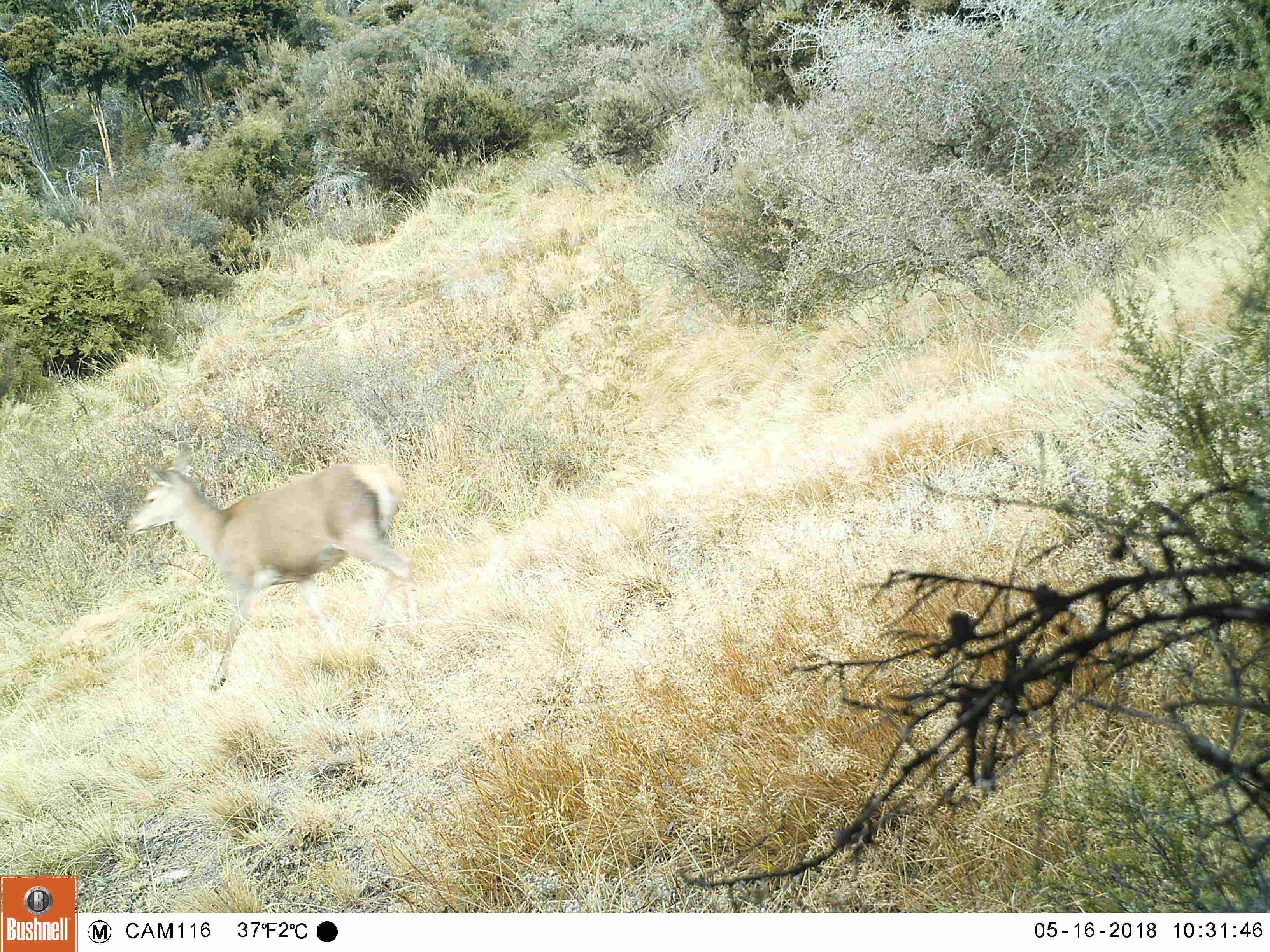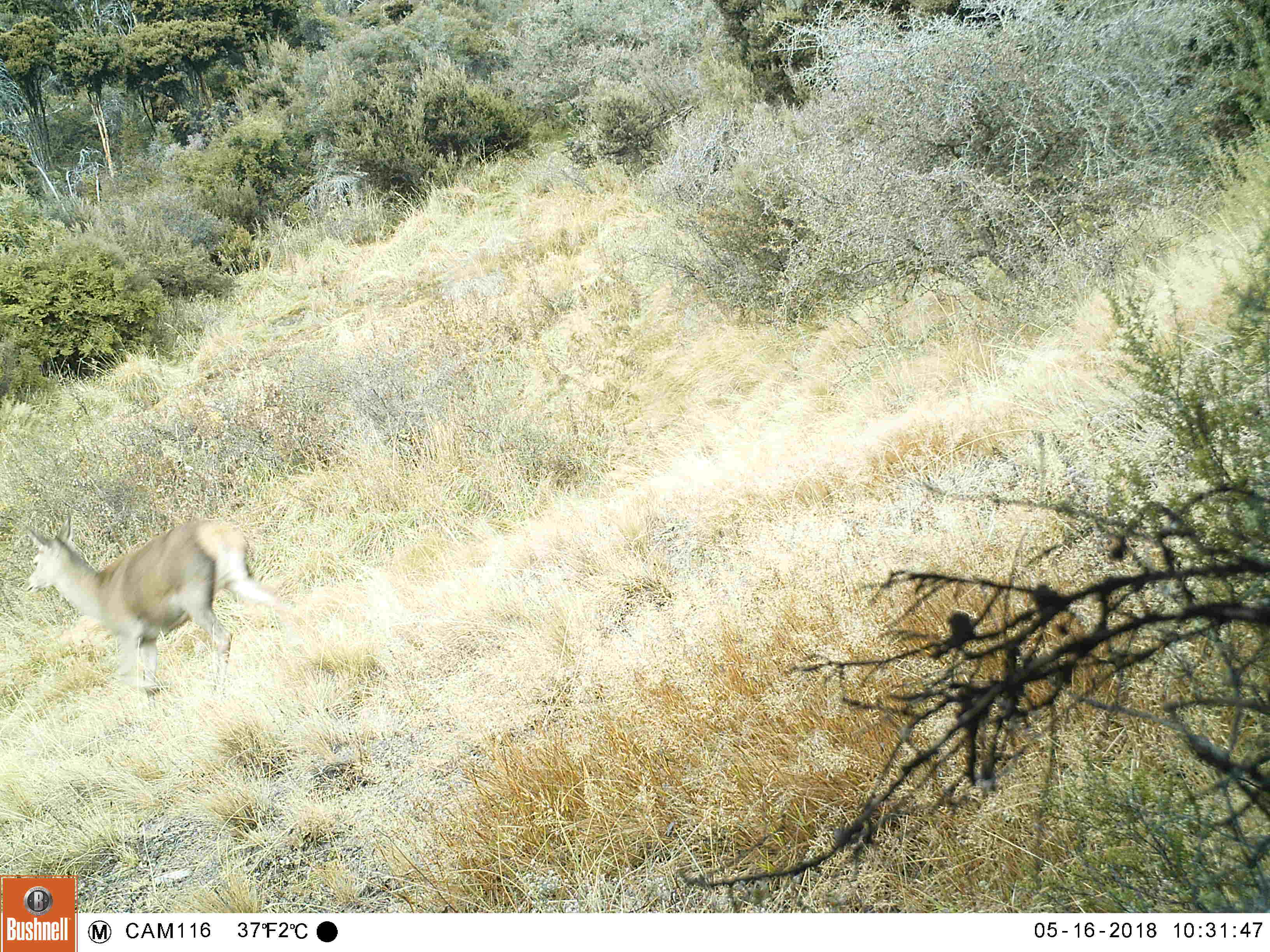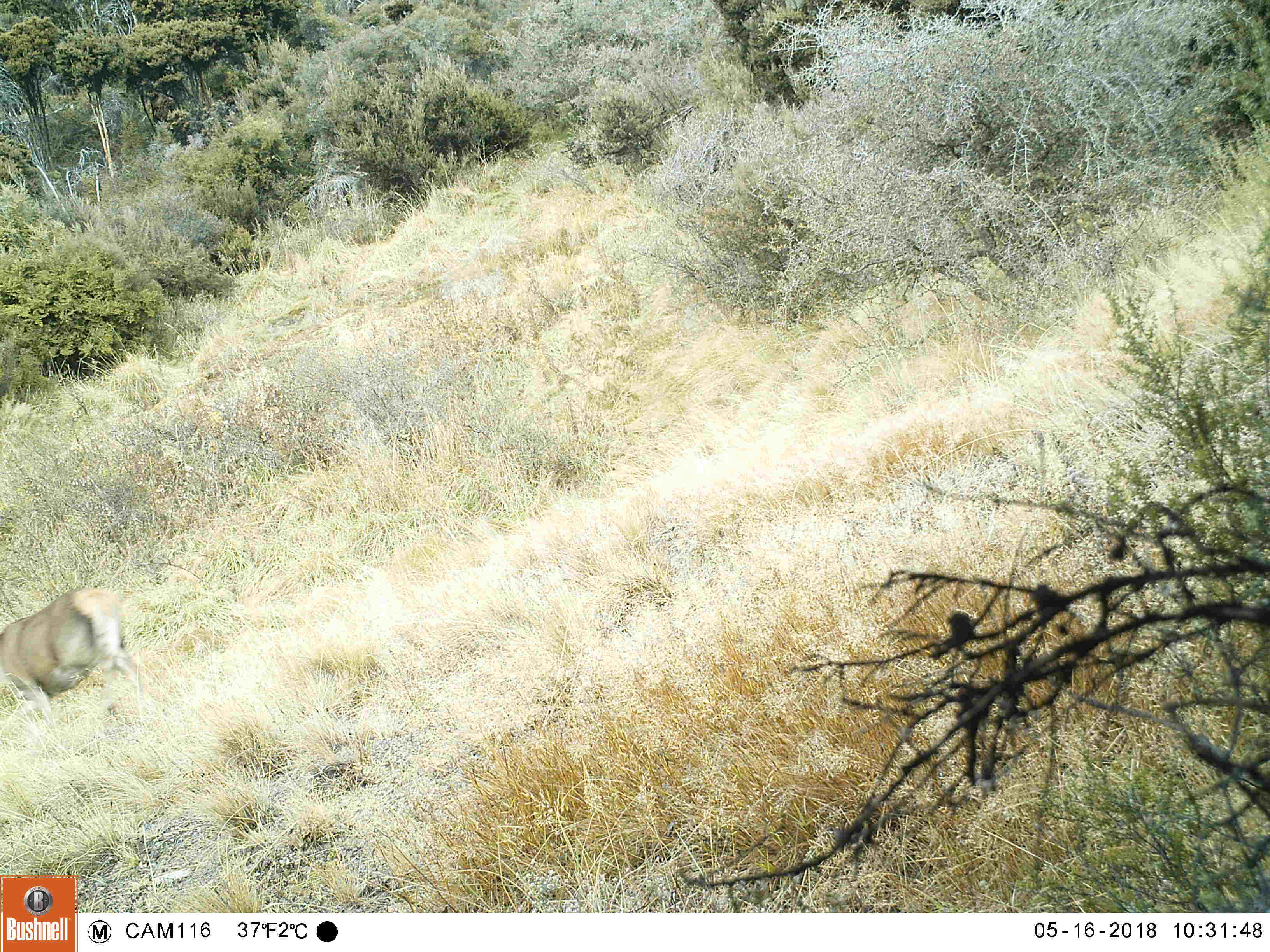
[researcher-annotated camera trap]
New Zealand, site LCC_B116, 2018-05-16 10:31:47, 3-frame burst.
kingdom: Animalia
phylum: Chordata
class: Mammalia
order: Artiodactyla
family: Cervidae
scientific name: Cervidae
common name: deer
Deer (Cervidae).